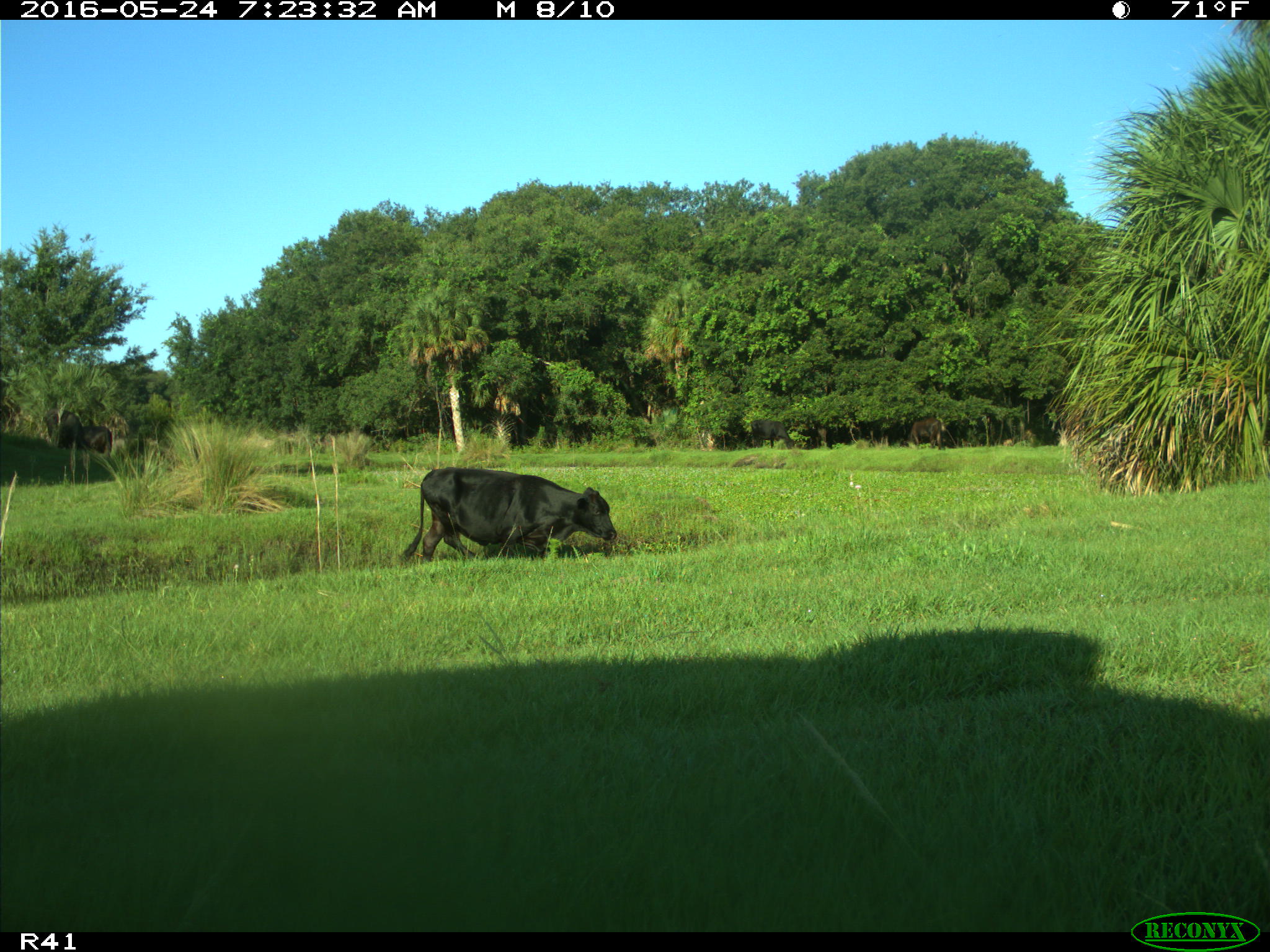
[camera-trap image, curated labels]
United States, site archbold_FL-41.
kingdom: Animalia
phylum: Chordata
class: Mammalia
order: Artiodactyla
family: Bovidae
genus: Bos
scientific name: Bos taurus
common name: domestic cow